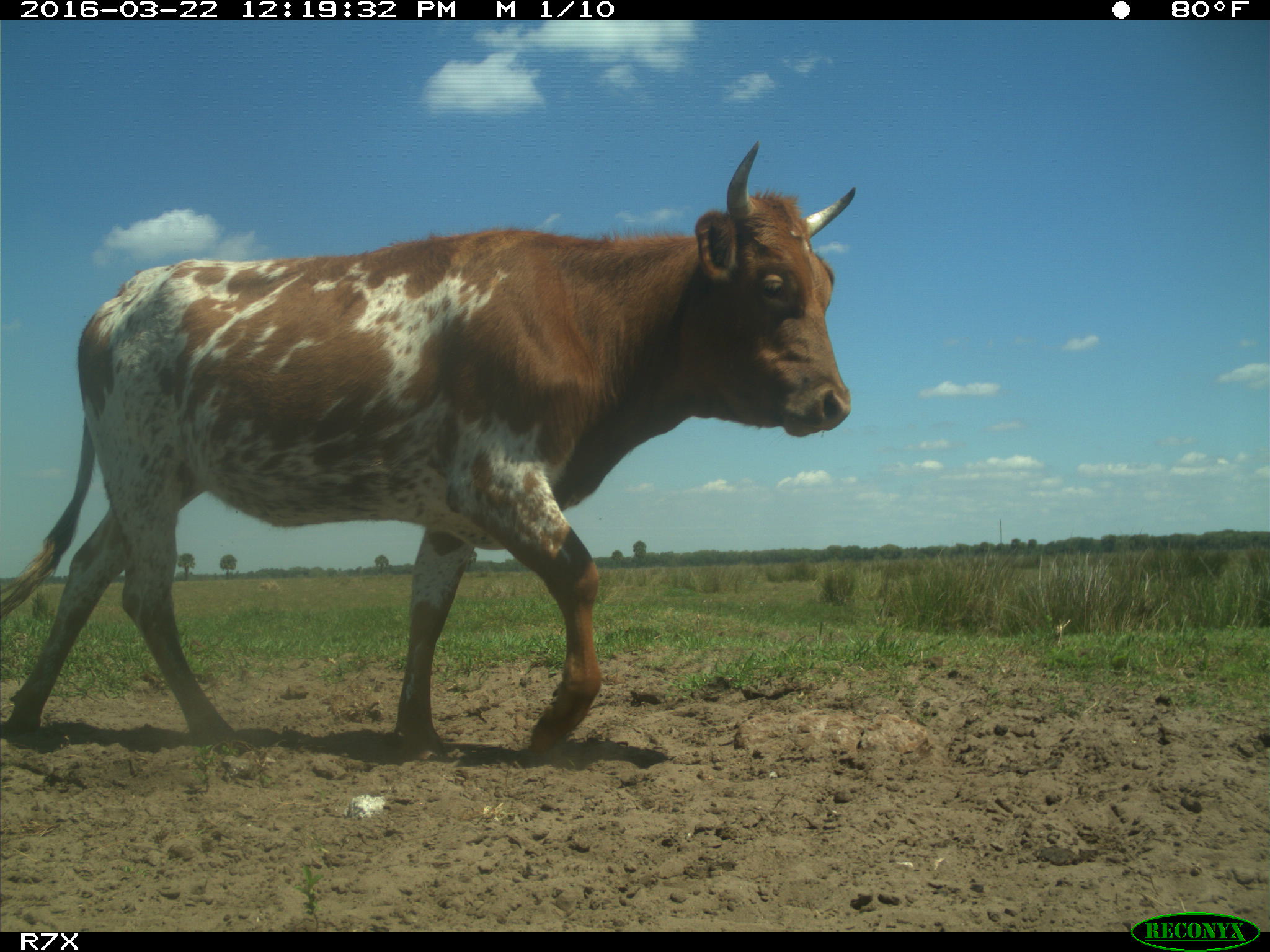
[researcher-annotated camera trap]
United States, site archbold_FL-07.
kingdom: Animalia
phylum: Chordata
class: Mammalia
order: Artiodactyla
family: Bovidae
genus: Bos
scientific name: Bos taurus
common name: domestic cow